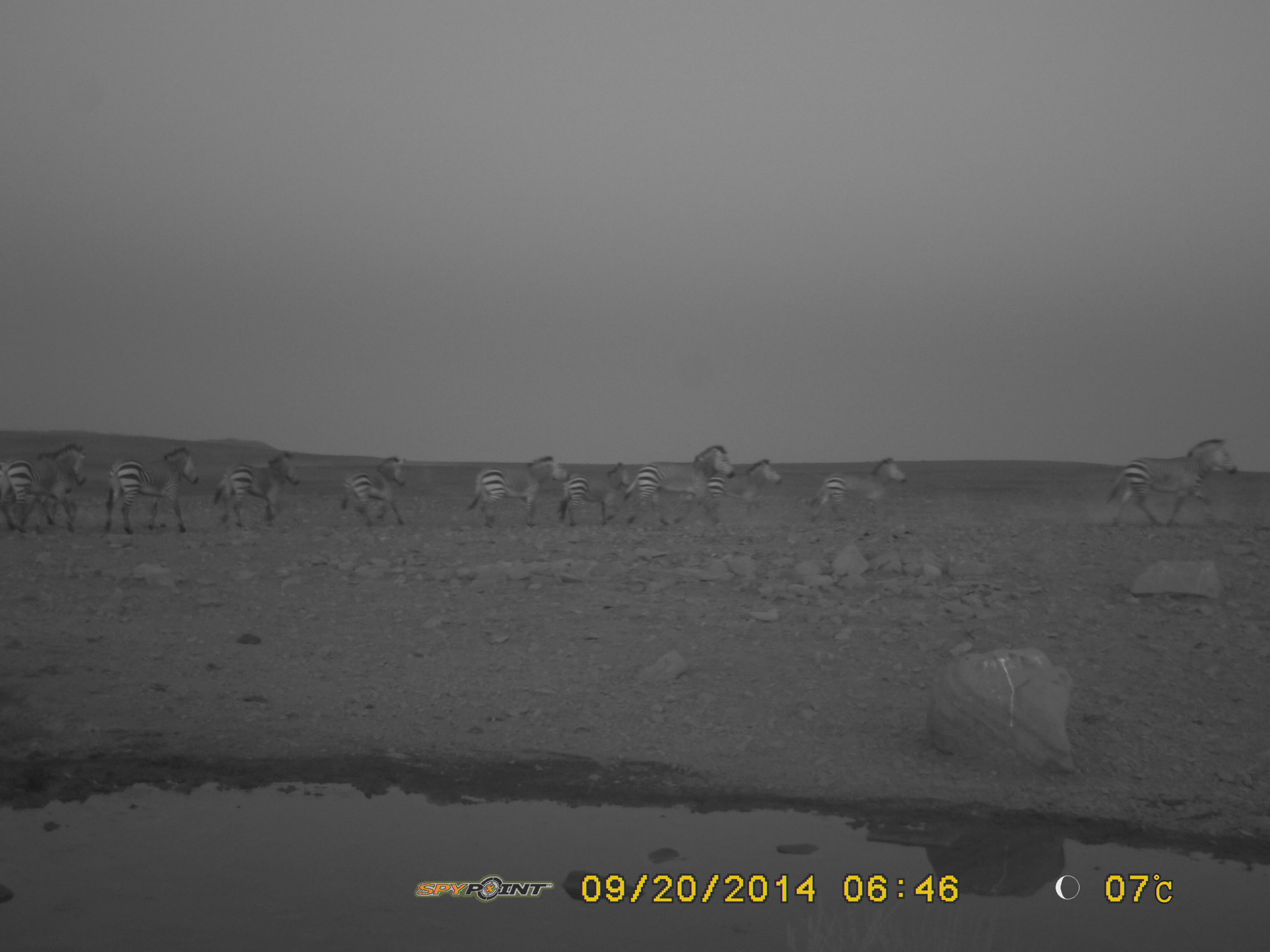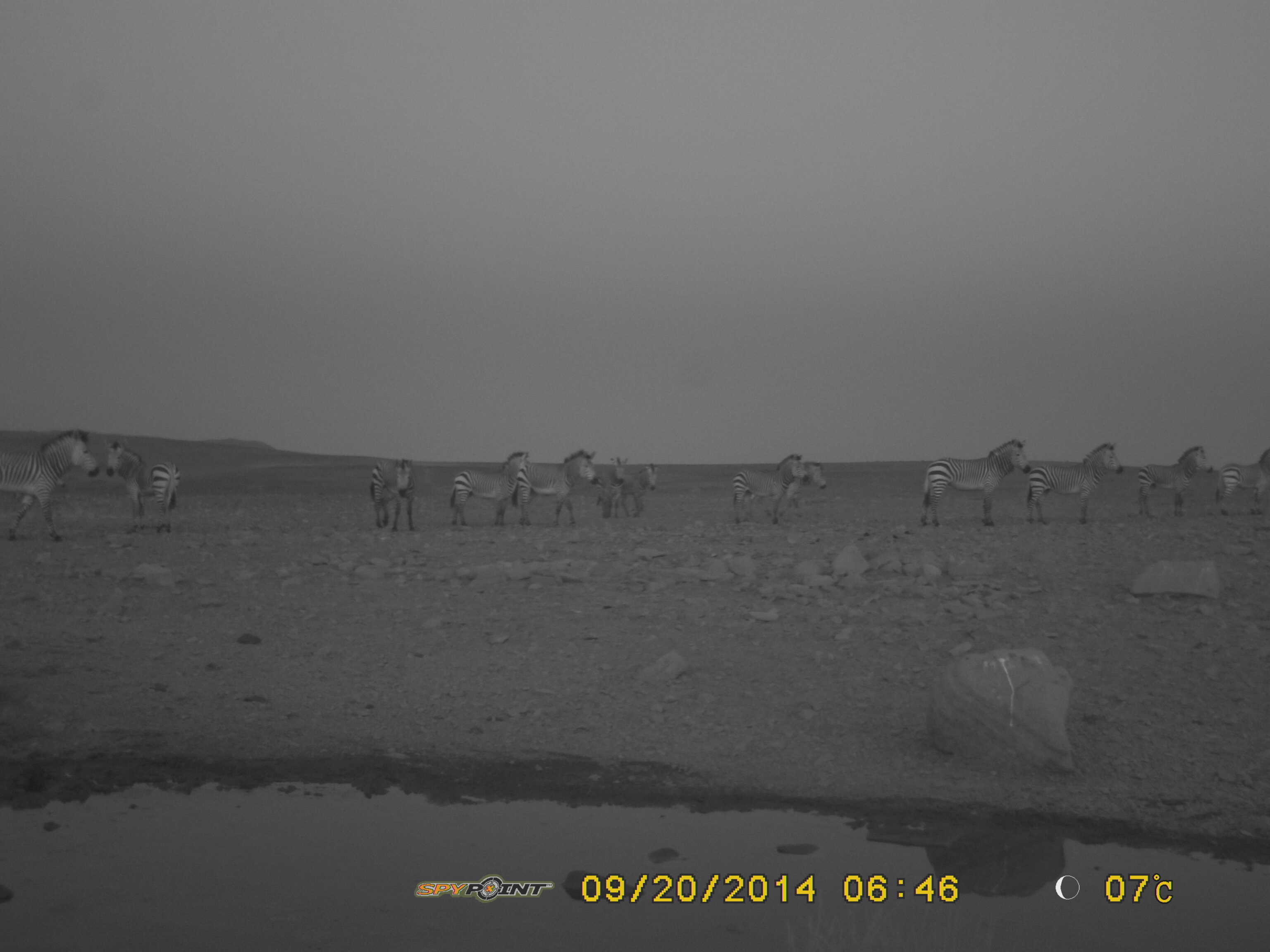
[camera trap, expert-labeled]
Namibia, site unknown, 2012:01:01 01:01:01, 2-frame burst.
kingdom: Animalia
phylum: Chordata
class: Mammalia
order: Perissodactyla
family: Equidae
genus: Equus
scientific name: Equus zebra hartmannae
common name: hartmann's mountain zebra